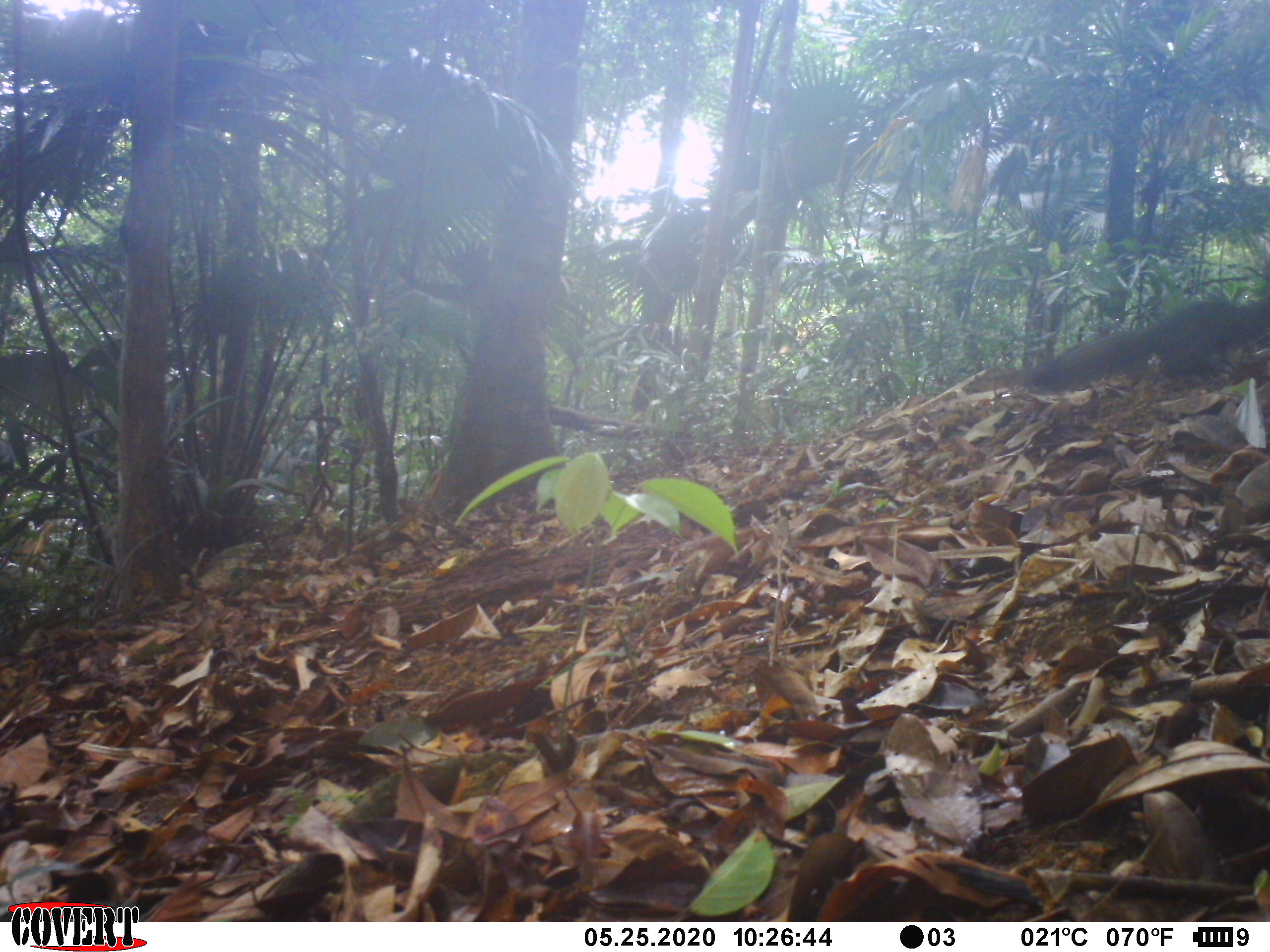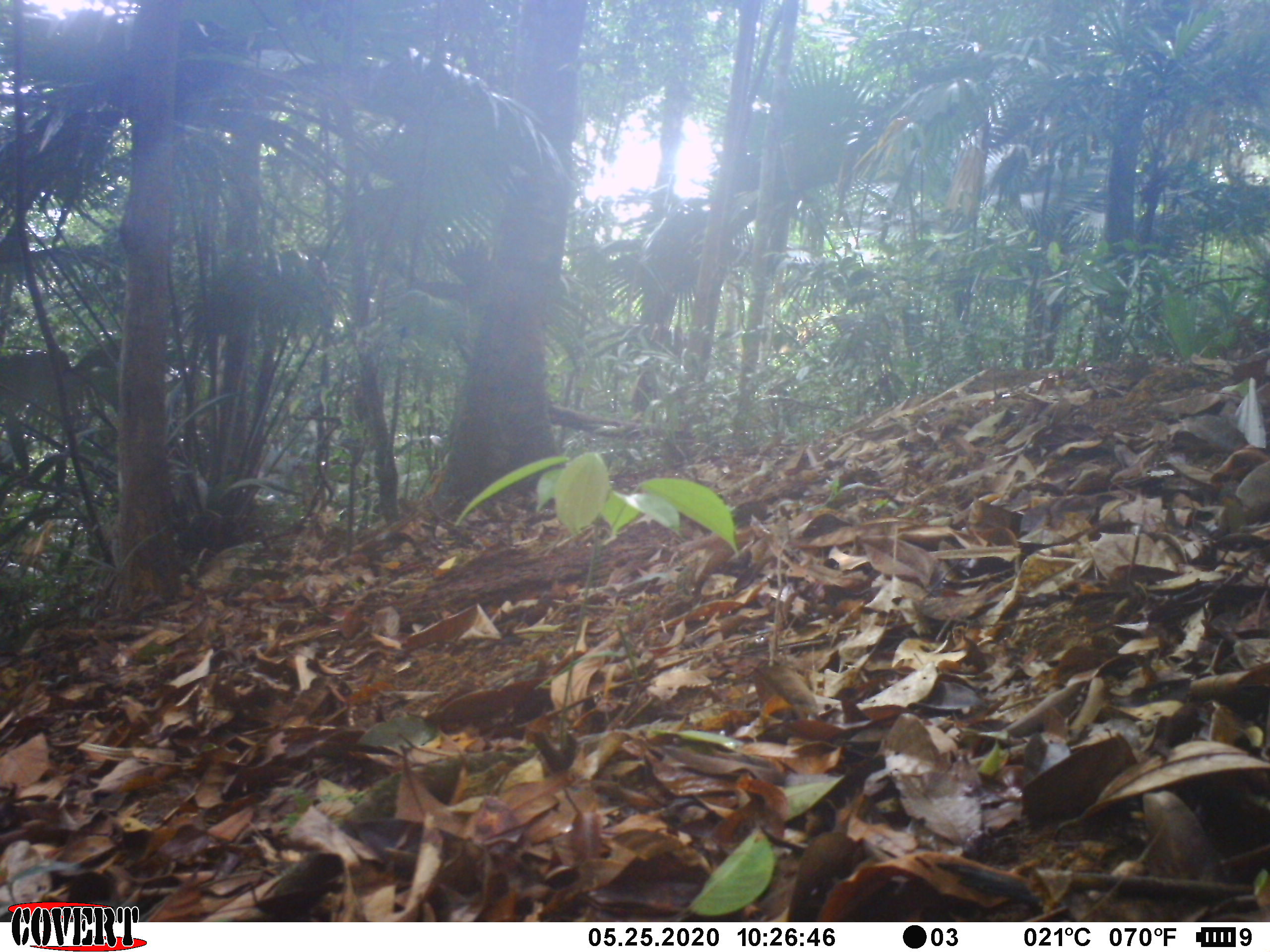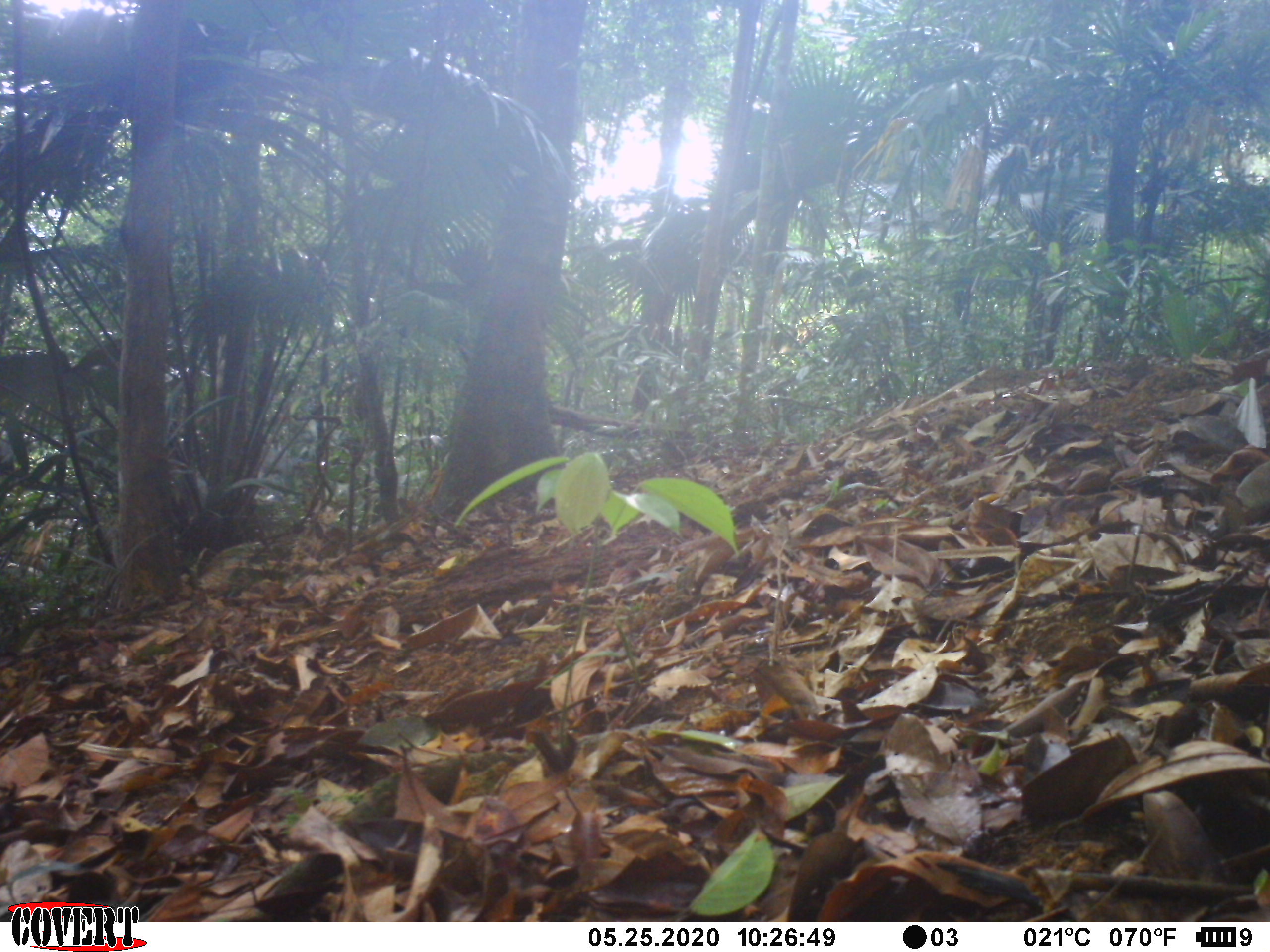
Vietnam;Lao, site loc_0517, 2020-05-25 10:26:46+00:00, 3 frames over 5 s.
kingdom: Animalia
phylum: Chordata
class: Mammalia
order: Rodentia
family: Sciuridae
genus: Callosciurus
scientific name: Callosciurus erythraeus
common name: pallas's squirrel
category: pallass squirrel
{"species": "pallass squirrel (pallas's squirrel) (Callosciurus erythraeus)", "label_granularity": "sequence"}